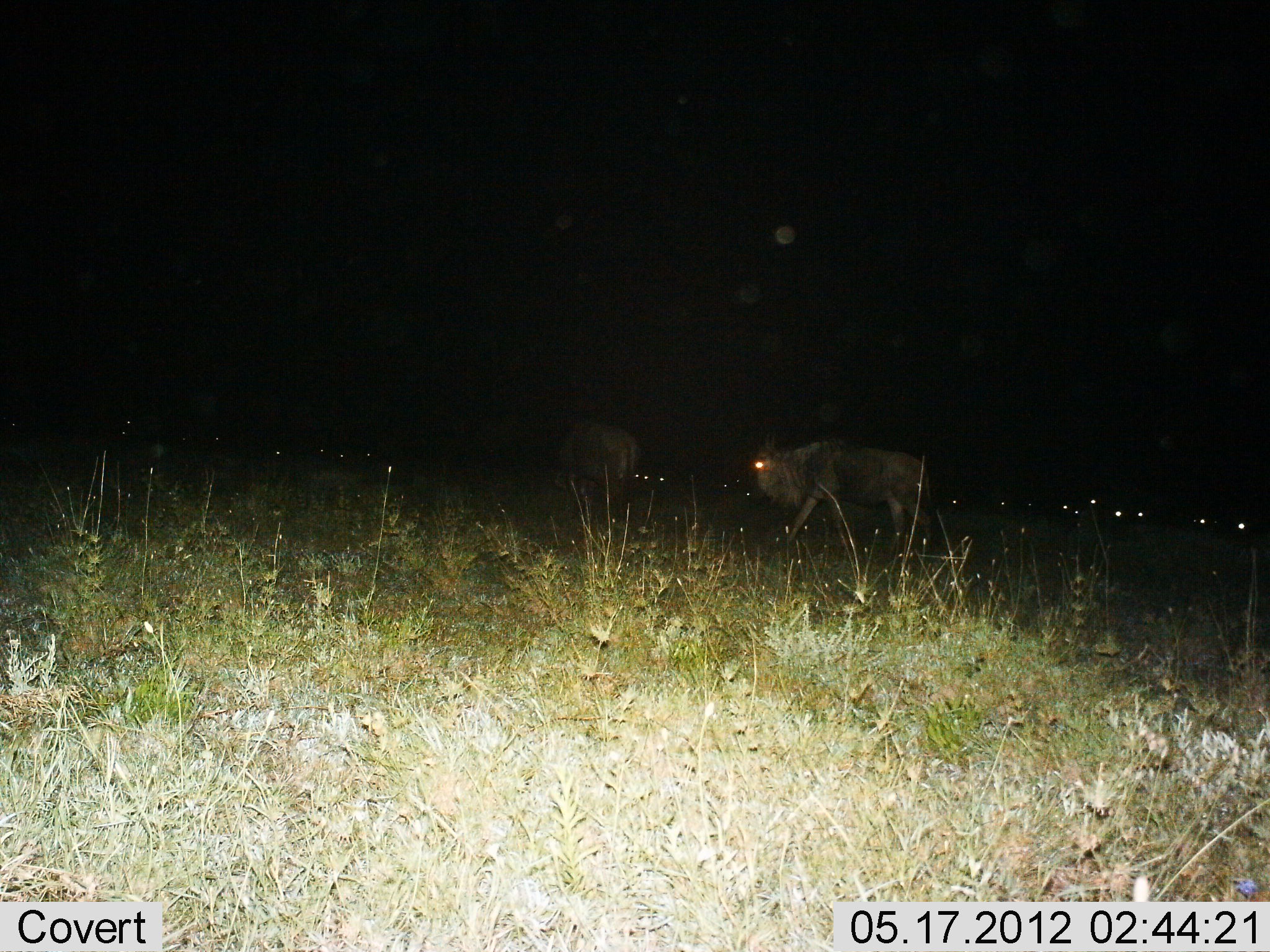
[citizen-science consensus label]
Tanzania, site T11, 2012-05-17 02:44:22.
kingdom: Animalia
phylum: Chordata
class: Mammalia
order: Artiodactyla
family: Bovidae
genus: Connochaetes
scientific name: Connochaetes taurinus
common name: blue wildebeest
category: wildebeest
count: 2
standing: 20%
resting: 0%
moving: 80%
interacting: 0%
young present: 0%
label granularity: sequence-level